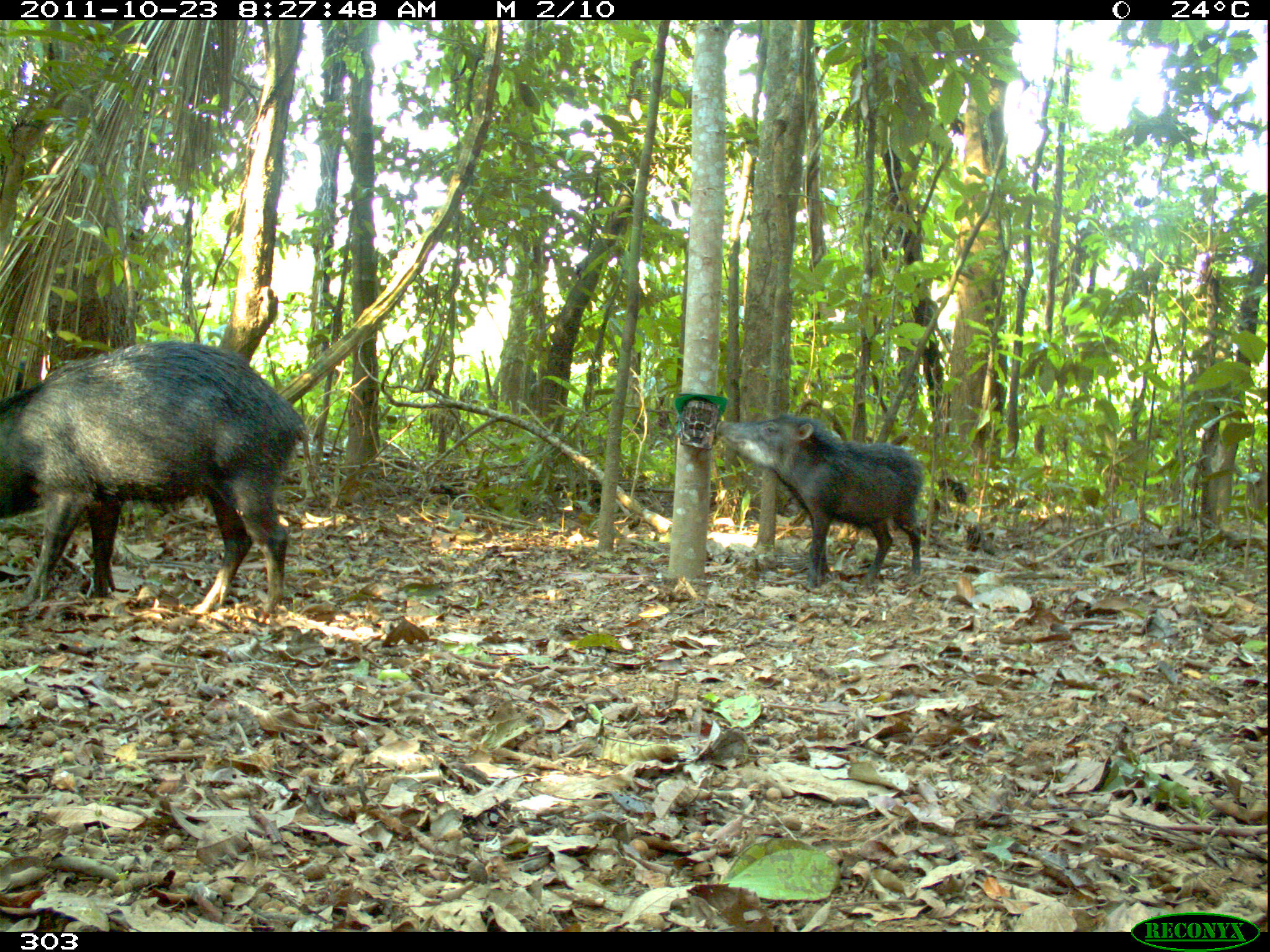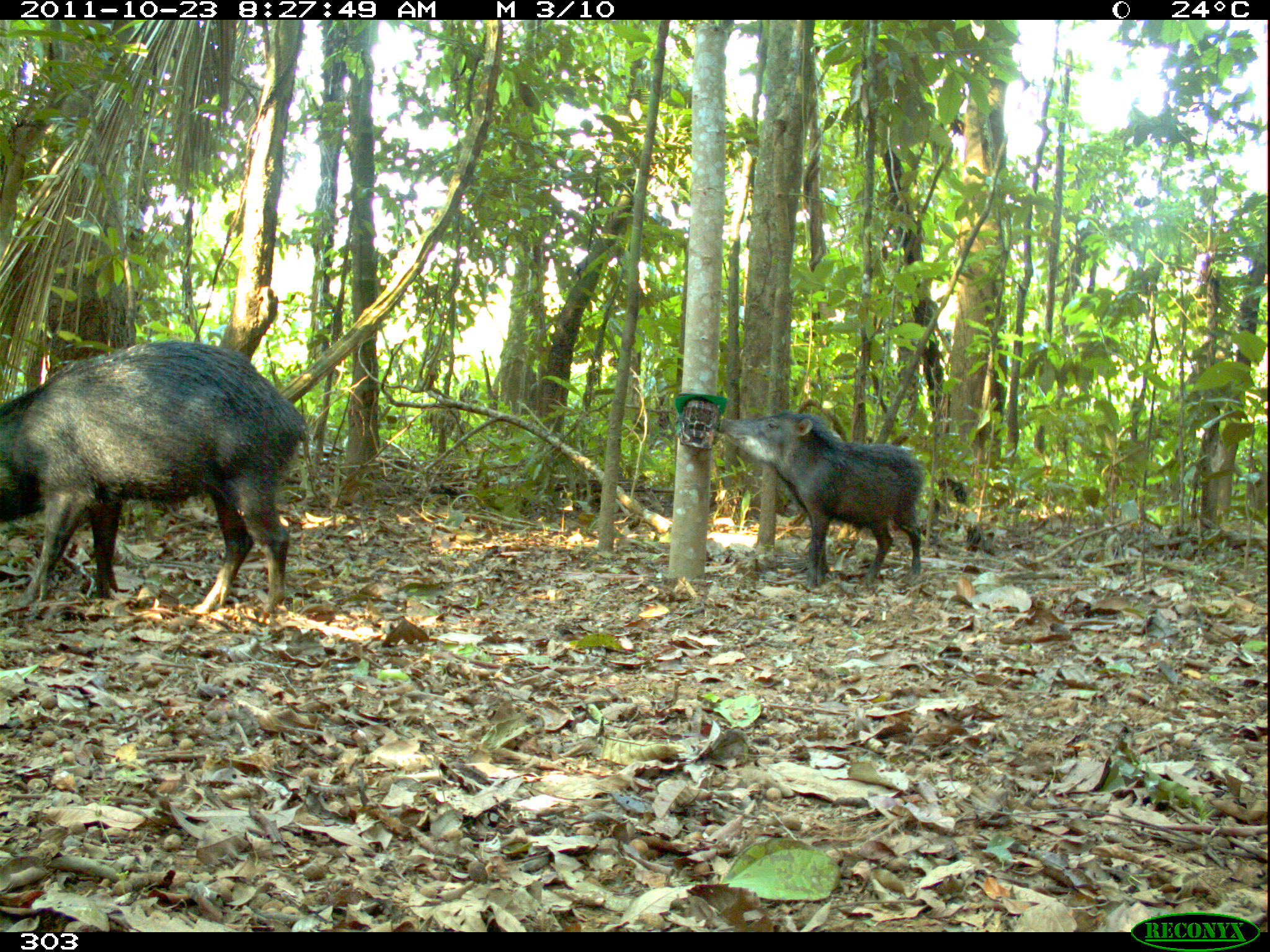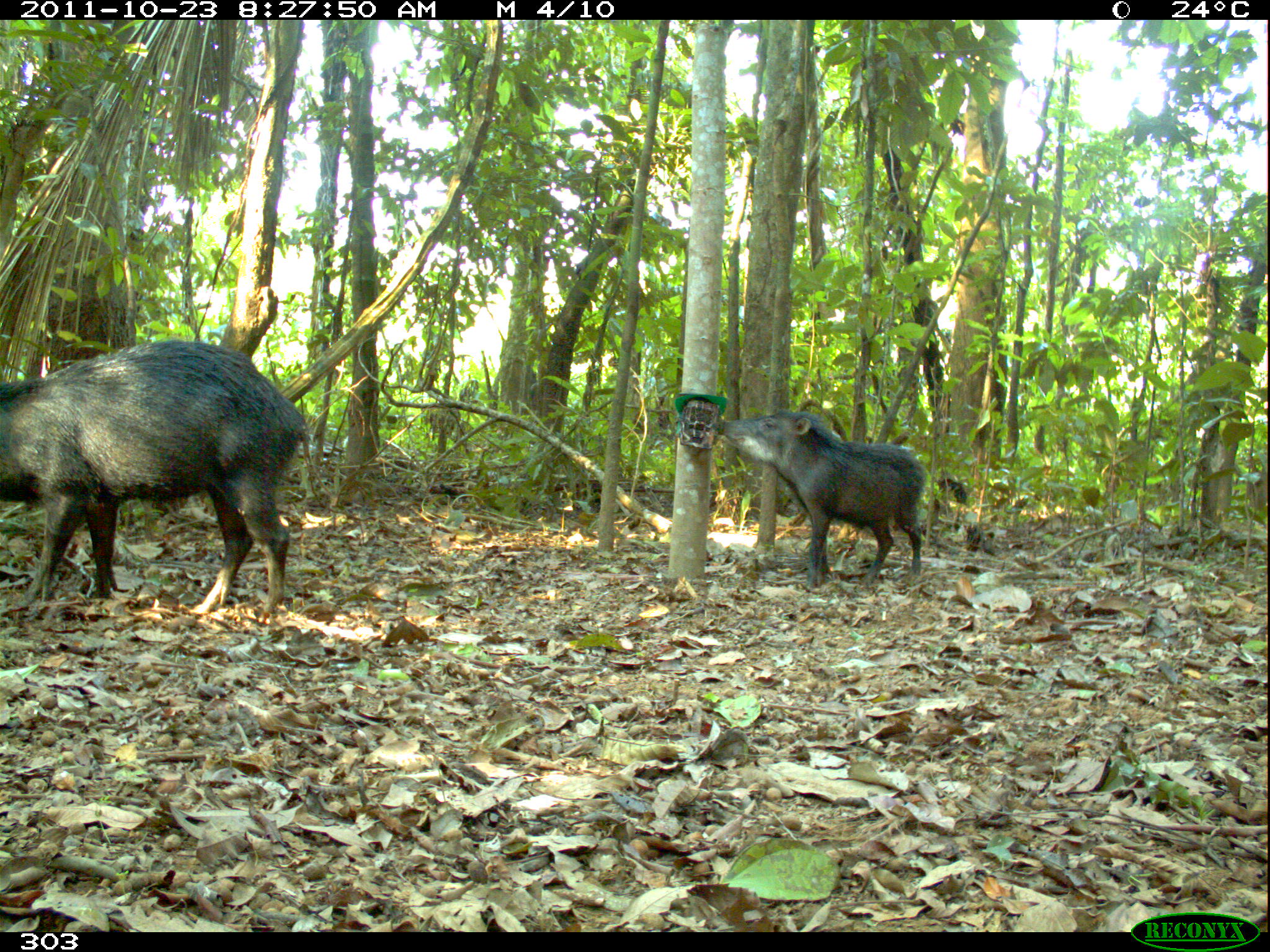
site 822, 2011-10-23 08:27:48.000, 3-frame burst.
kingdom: Animalia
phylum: Chordata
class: Mammalia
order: Artiodactyla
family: Tayassuidae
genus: Tayassu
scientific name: Tayassu pecari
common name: white-lipped peccary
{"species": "Tayassu pecari (white-lipped peccary)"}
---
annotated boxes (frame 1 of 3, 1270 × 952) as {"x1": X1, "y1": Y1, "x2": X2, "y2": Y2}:
tayassu pecari: {"x1": 0, "y1": 338, "x2": 308, "y2": 622}; {"x1": 715, "y1": 411, "x2": 922, "y2": 590}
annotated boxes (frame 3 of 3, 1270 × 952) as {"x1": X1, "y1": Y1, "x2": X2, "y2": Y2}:
tayassu pecari: {"x1": 0, "y1": 340, "x2": 311, "y2": 615}; {"x1": 715, "y1": 408, "x2": 927, "y2": 584}